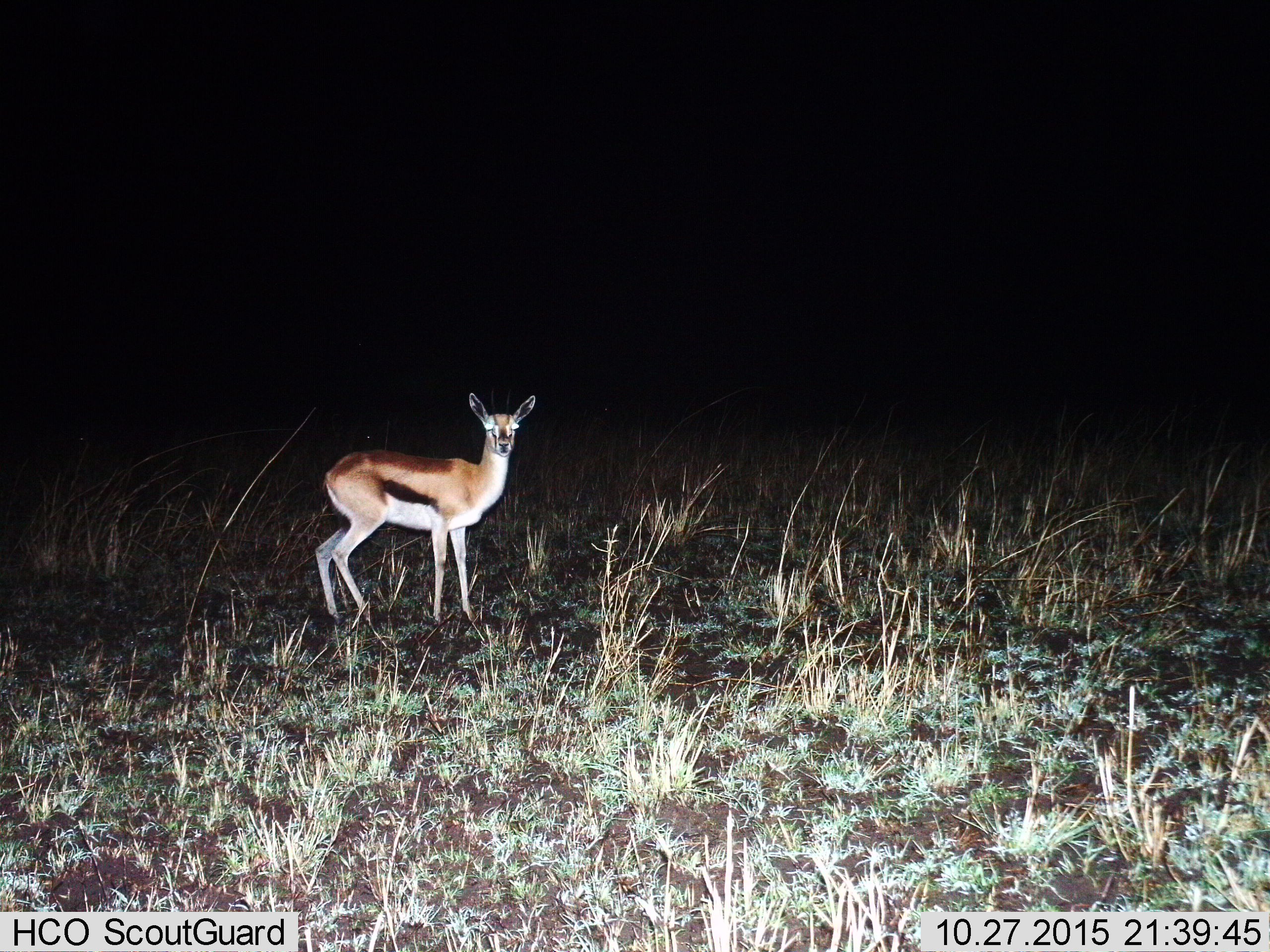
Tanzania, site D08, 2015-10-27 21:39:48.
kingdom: Animalia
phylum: Chordata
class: Mammalia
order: Artiodactyla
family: Bovidae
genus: Eudorcas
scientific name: Eudorcas thomsonii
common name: thomson's gazelle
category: gazellethomsons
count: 1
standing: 94%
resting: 0%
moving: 6%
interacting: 6%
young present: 0%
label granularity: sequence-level